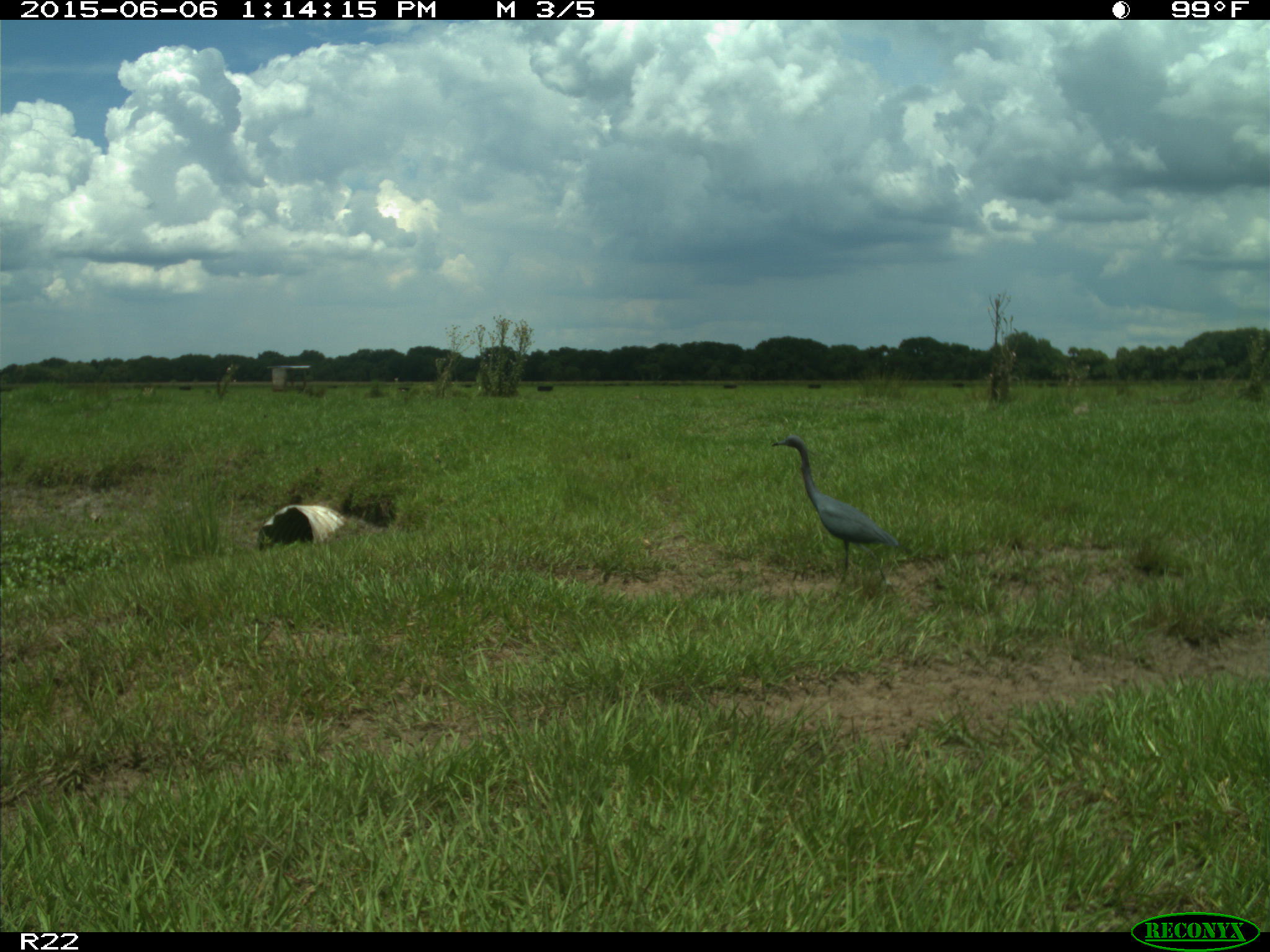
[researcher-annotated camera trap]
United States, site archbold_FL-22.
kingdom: Animalia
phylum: Chordata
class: Mammalia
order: Artiodactyla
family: Bovidae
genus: Bos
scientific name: Bos taurus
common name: domestic cow